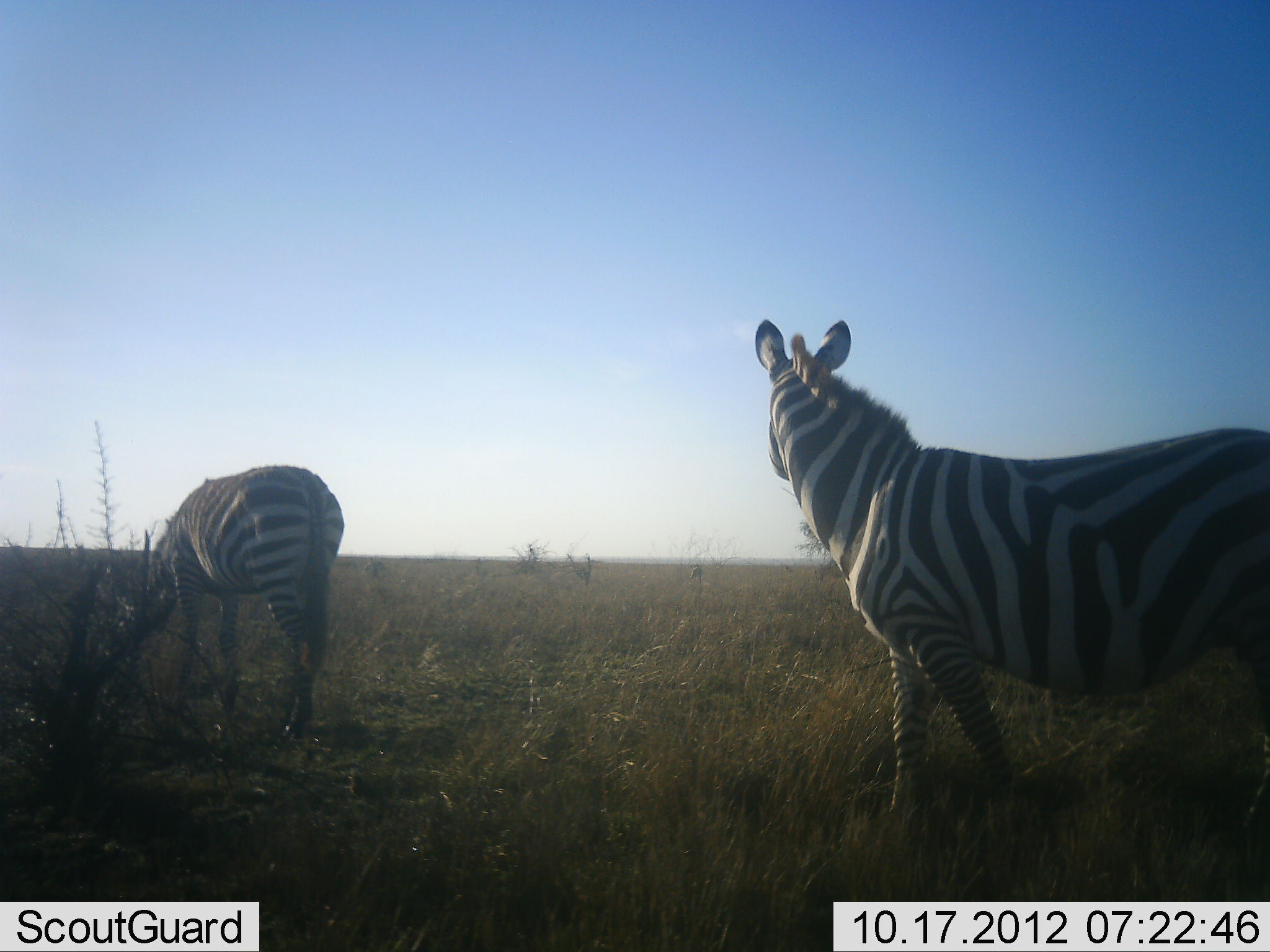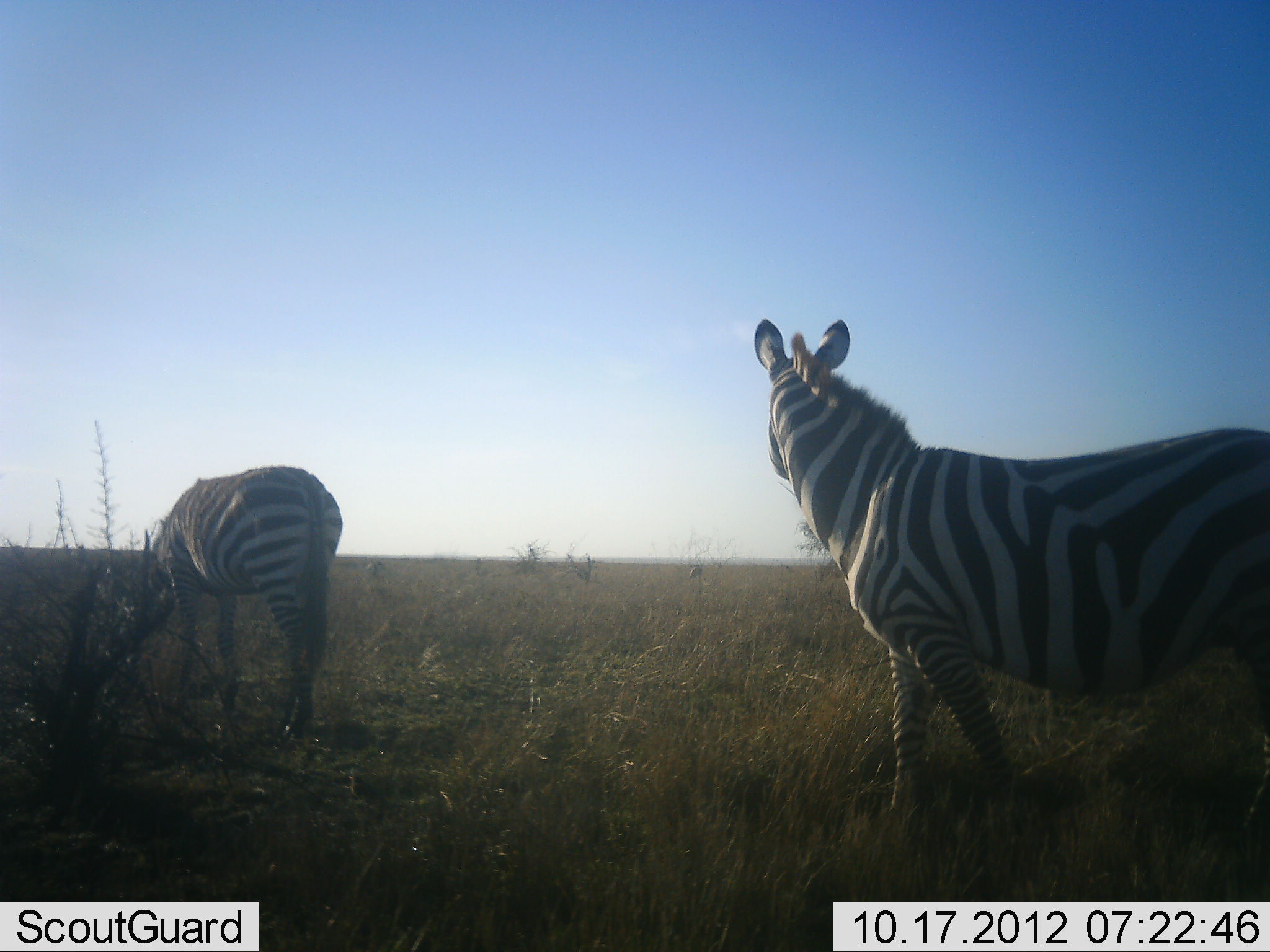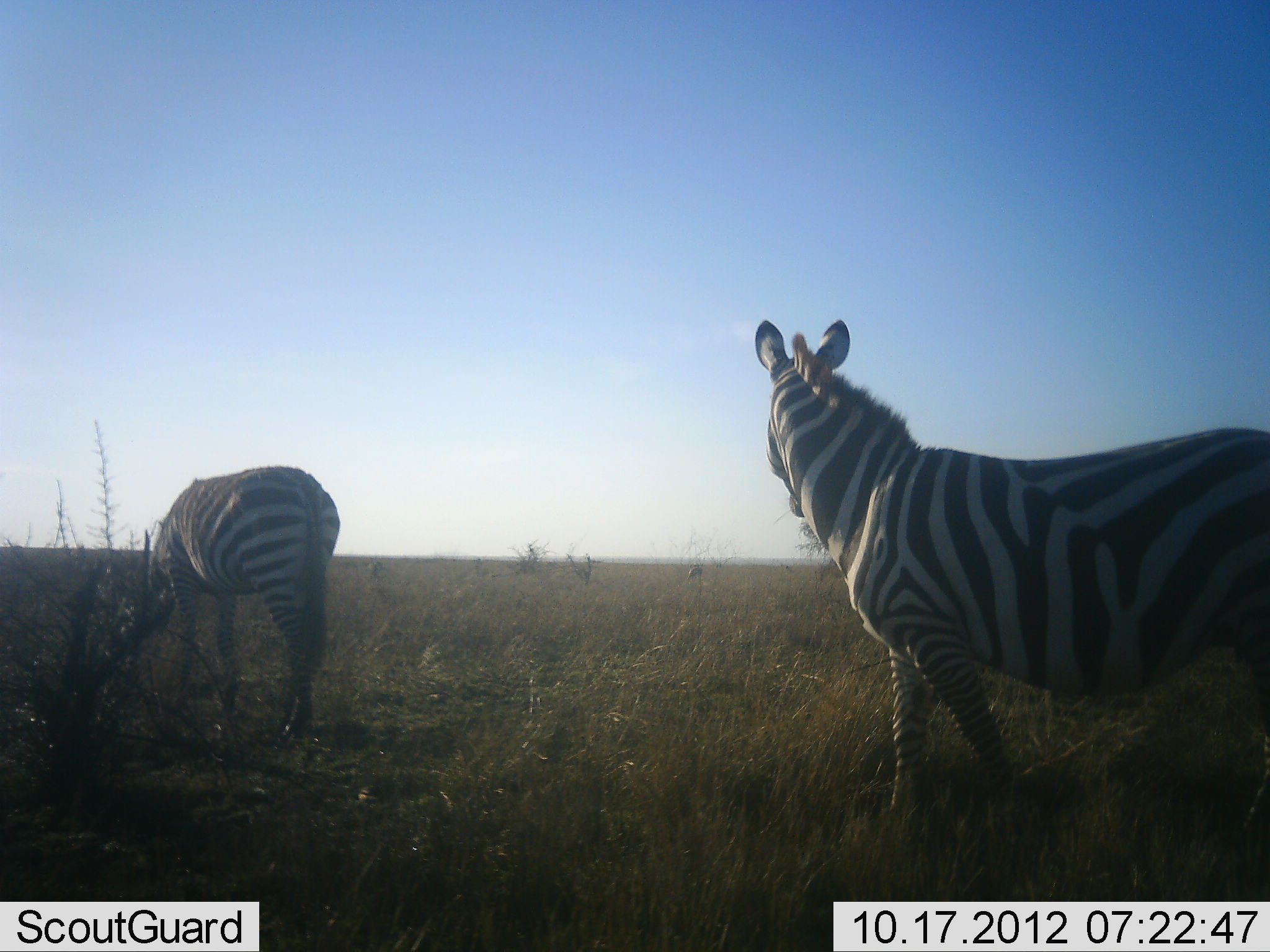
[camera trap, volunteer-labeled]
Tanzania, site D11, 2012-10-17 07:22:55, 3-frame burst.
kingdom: Animalia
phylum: Chordata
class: Mammalia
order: Perissodactyla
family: Equidae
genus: Equus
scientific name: Equus quagga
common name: plains zebra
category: zebra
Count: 2.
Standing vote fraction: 100%.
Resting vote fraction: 0%.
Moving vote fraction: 0%.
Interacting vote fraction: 0%.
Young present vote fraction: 0%.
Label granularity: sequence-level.